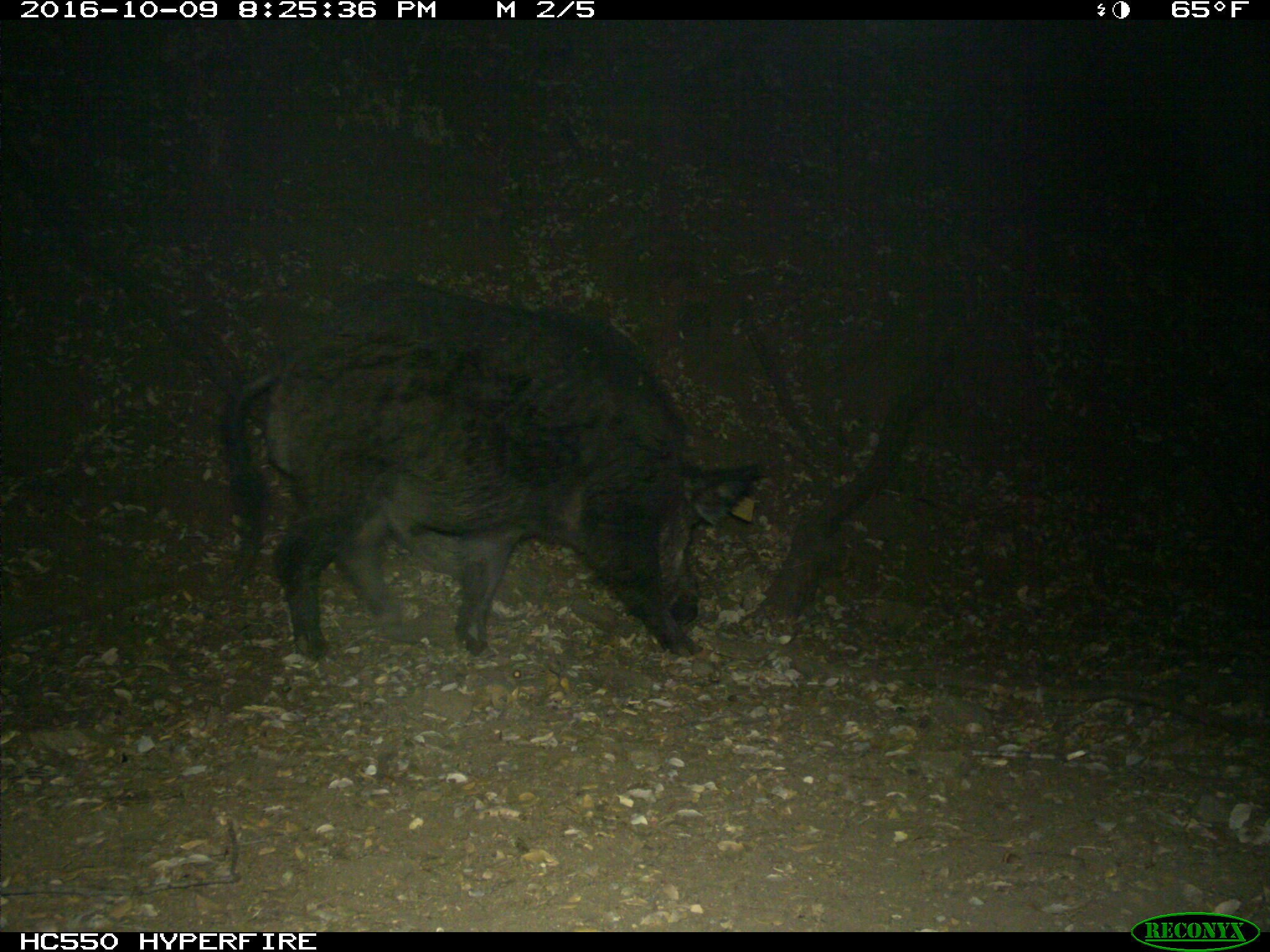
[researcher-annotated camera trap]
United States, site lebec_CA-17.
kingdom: Animalia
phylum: Chordata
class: Mammalia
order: Artiodactyla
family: Suidae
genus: Sus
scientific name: Sus scrofa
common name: wild boar